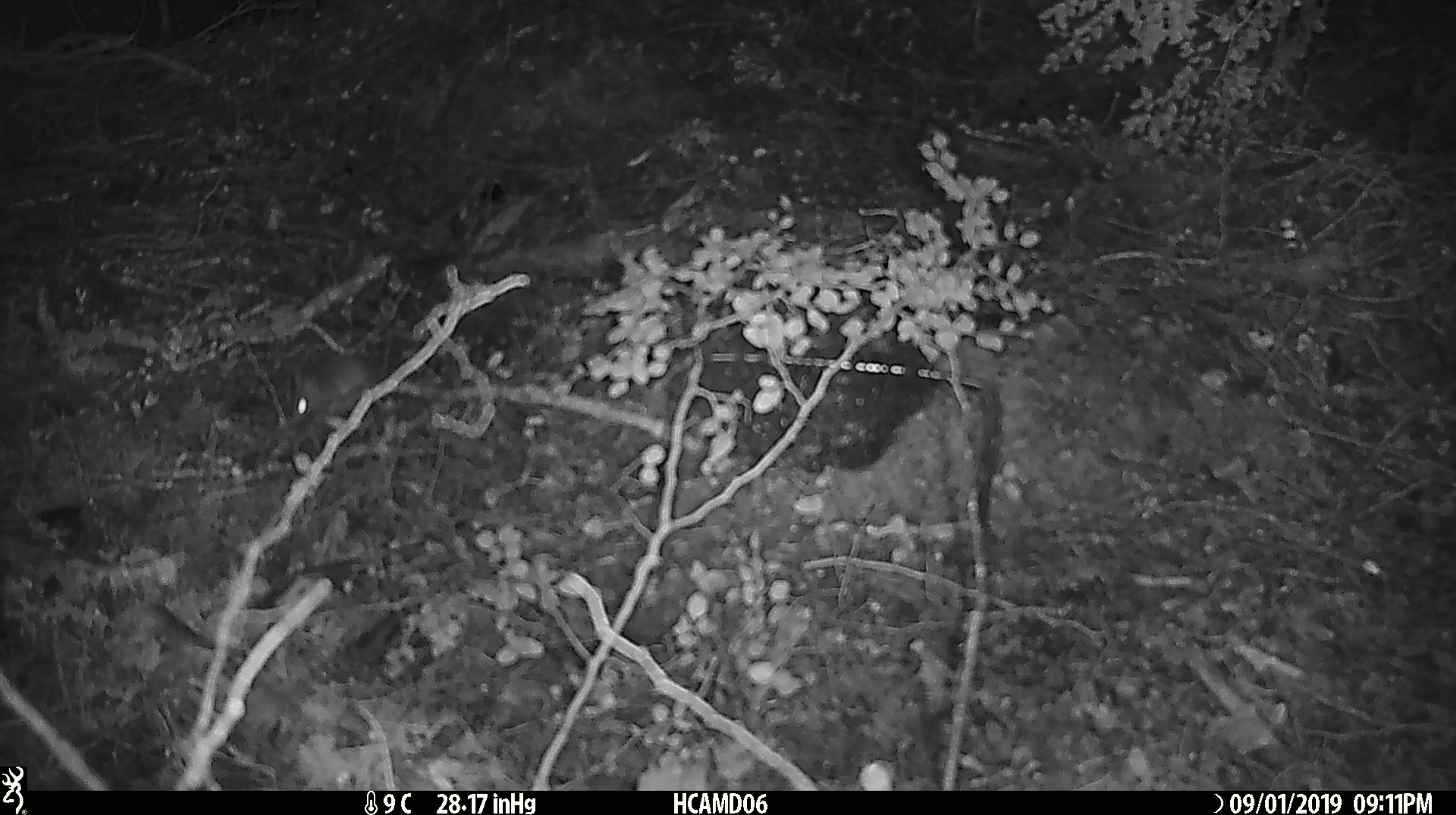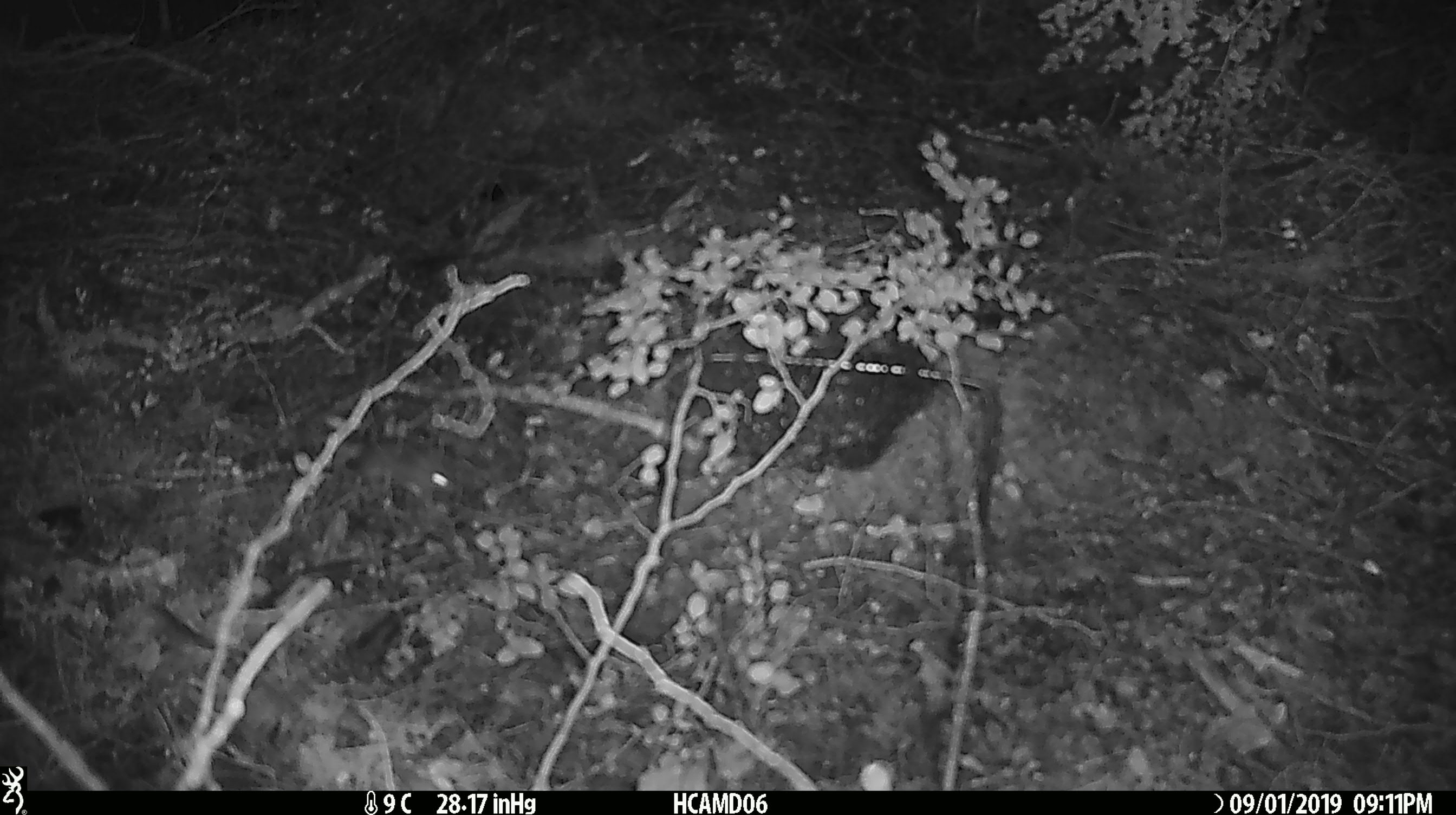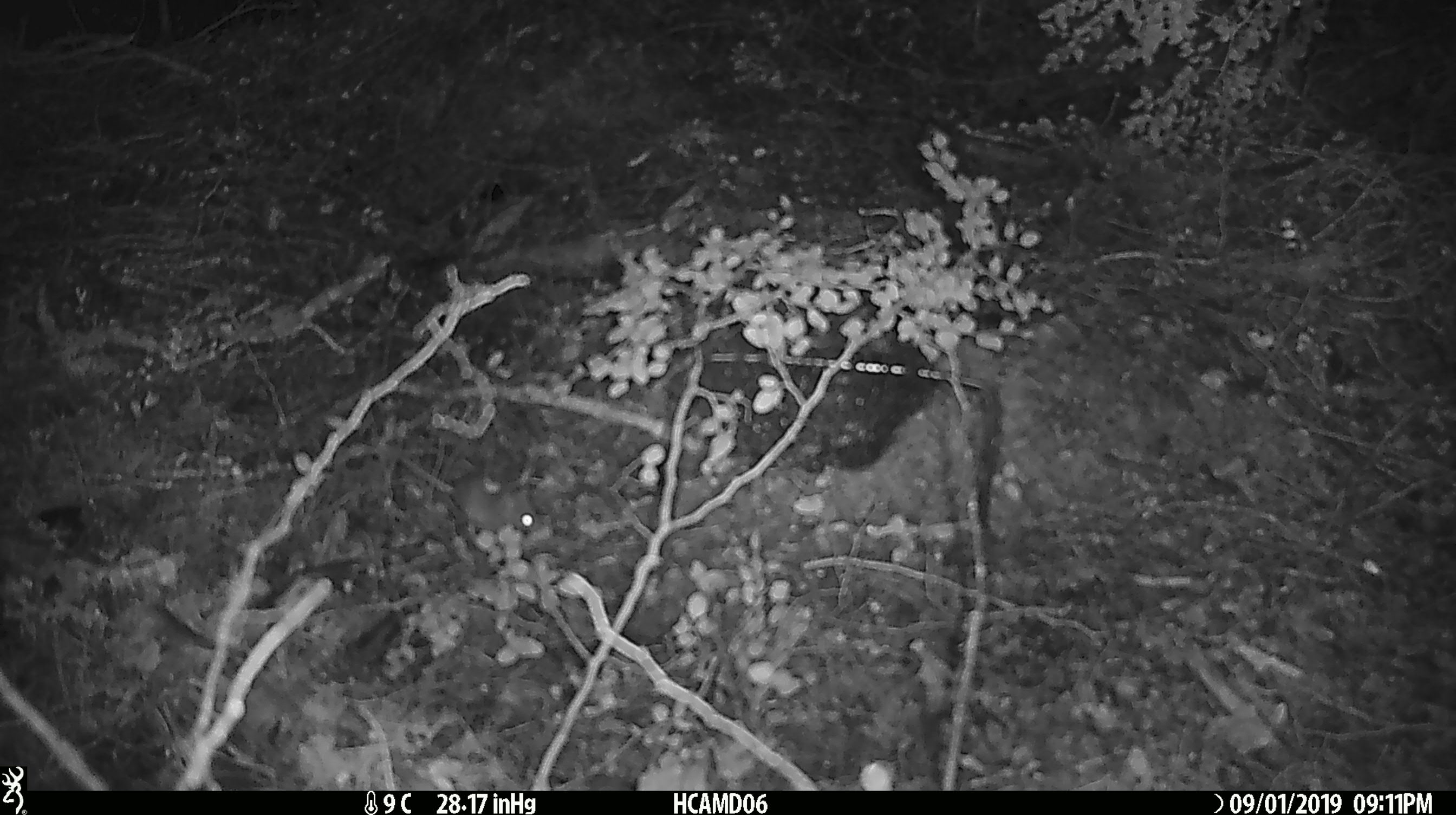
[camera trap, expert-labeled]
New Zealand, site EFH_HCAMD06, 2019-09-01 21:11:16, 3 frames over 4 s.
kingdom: Animalia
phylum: Chordata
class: Mammalia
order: Rodentia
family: Muridae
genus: Mus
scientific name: Mus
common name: mouse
Mouse (Mus).